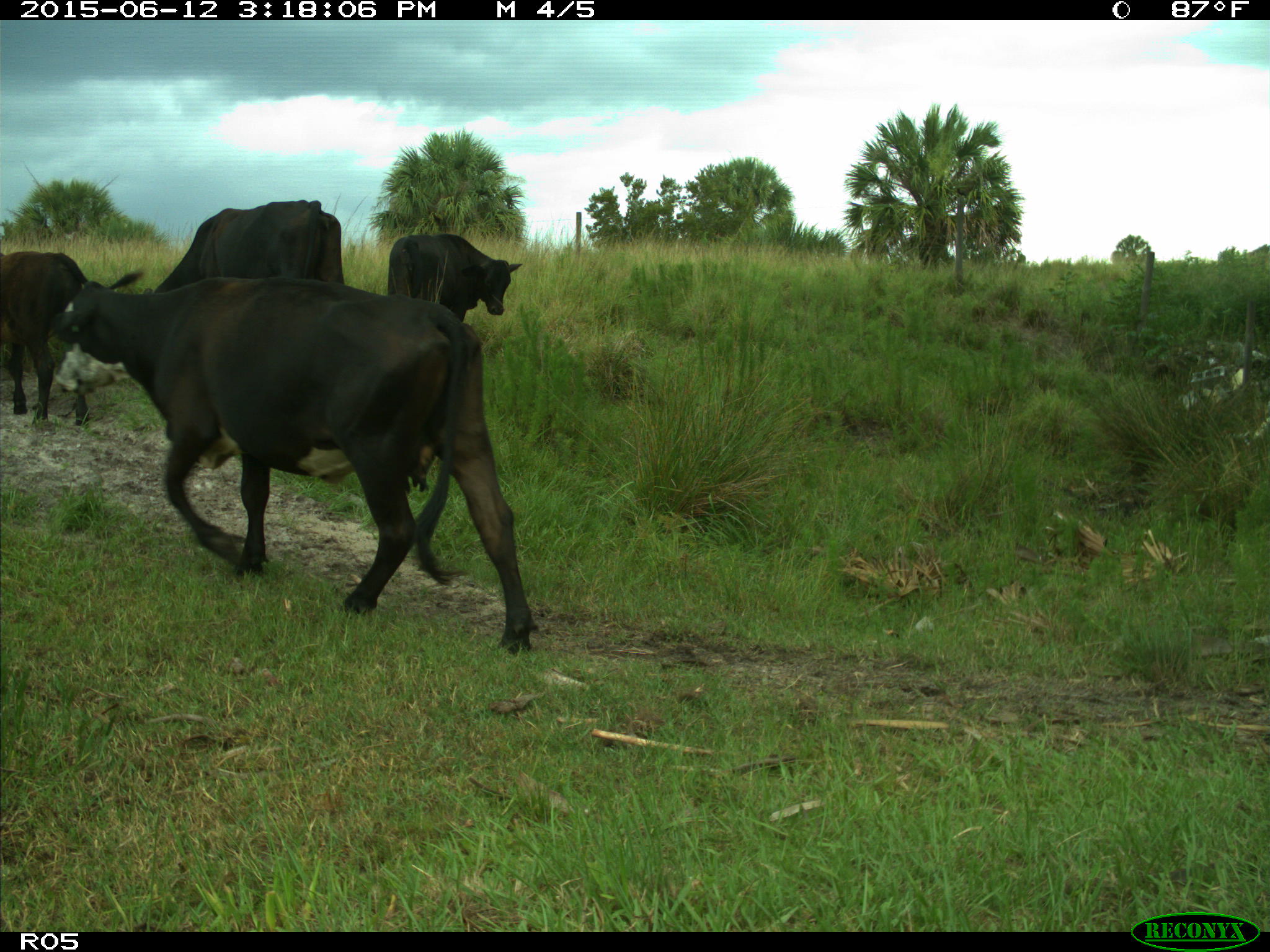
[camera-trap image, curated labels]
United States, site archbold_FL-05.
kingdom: Animalia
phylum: Chordata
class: Mammalia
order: Artiodactyla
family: Bovidae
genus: Bos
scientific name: Bos taurus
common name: domestic cow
Bos taurus (domestic cow).